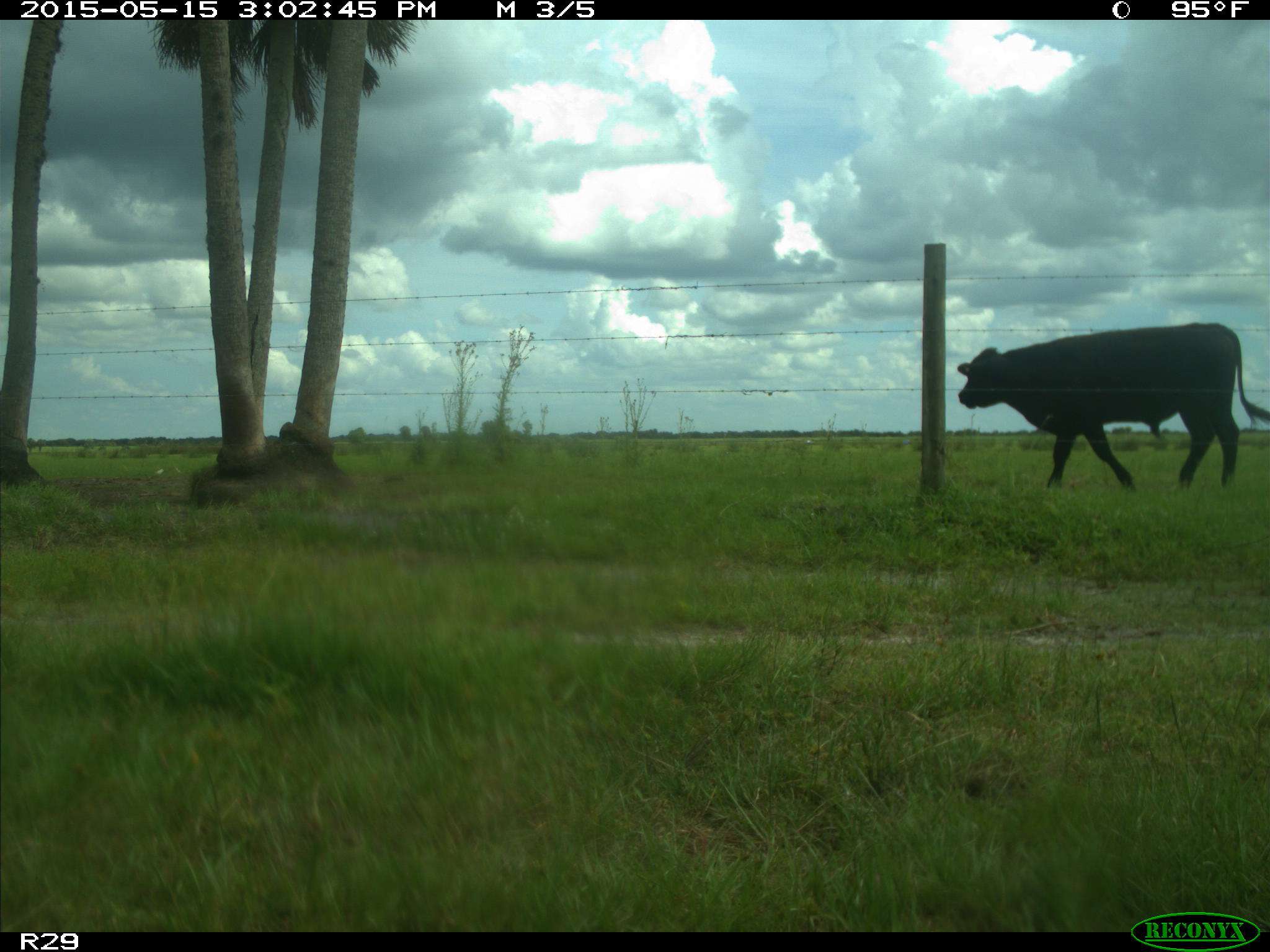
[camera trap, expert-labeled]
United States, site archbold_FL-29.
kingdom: Animalia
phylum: Chordata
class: Mammalia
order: Artiodactyla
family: Bovidae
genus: Bos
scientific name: Bos taurus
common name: domestic cow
Bos taurus (domestic cow).